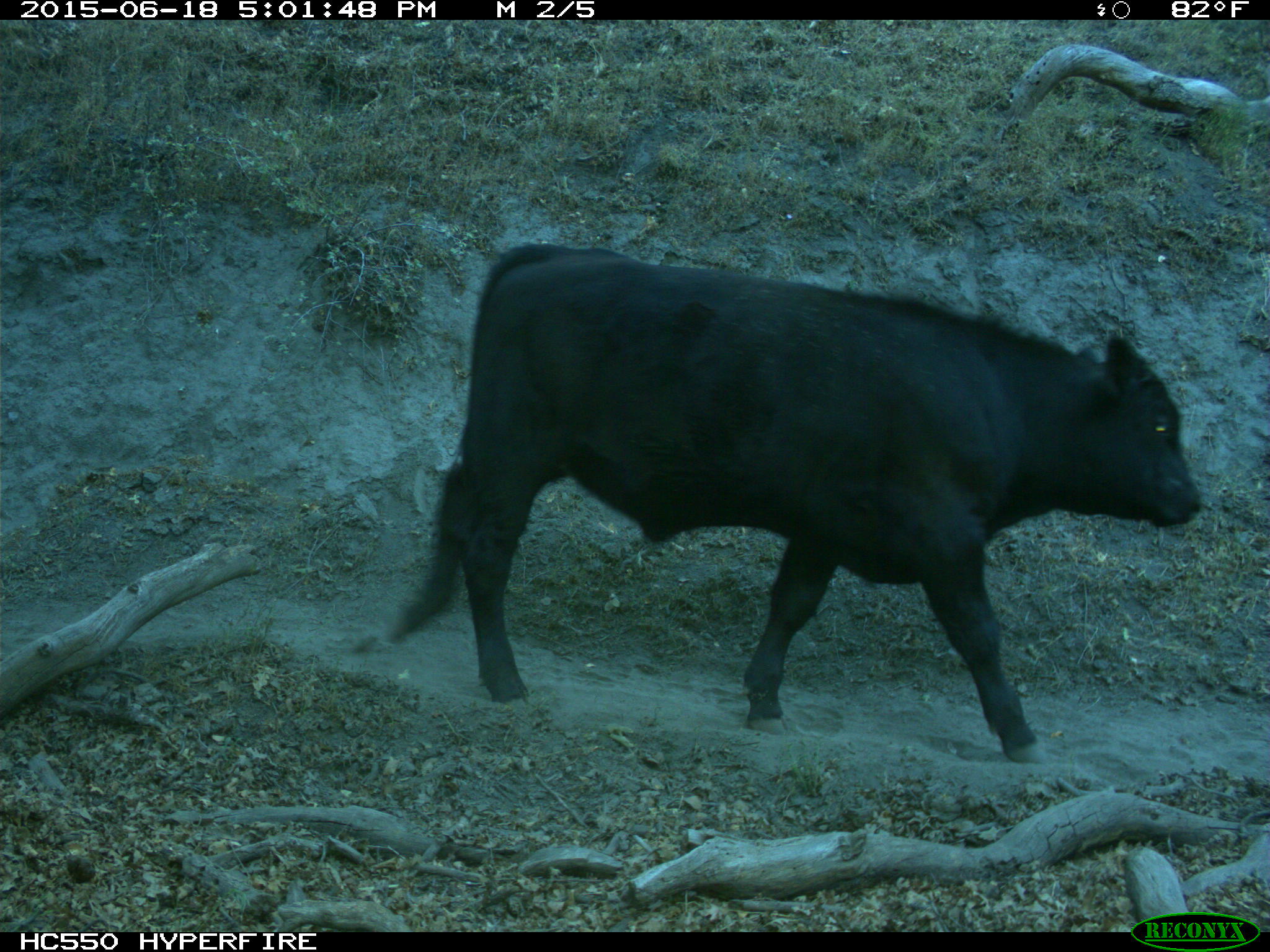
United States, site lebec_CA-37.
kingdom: Animalia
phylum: Chordata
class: Mammalia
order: Artiodactyla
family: Bovidae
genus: Bos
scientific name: Bos taurus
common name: domestic cow